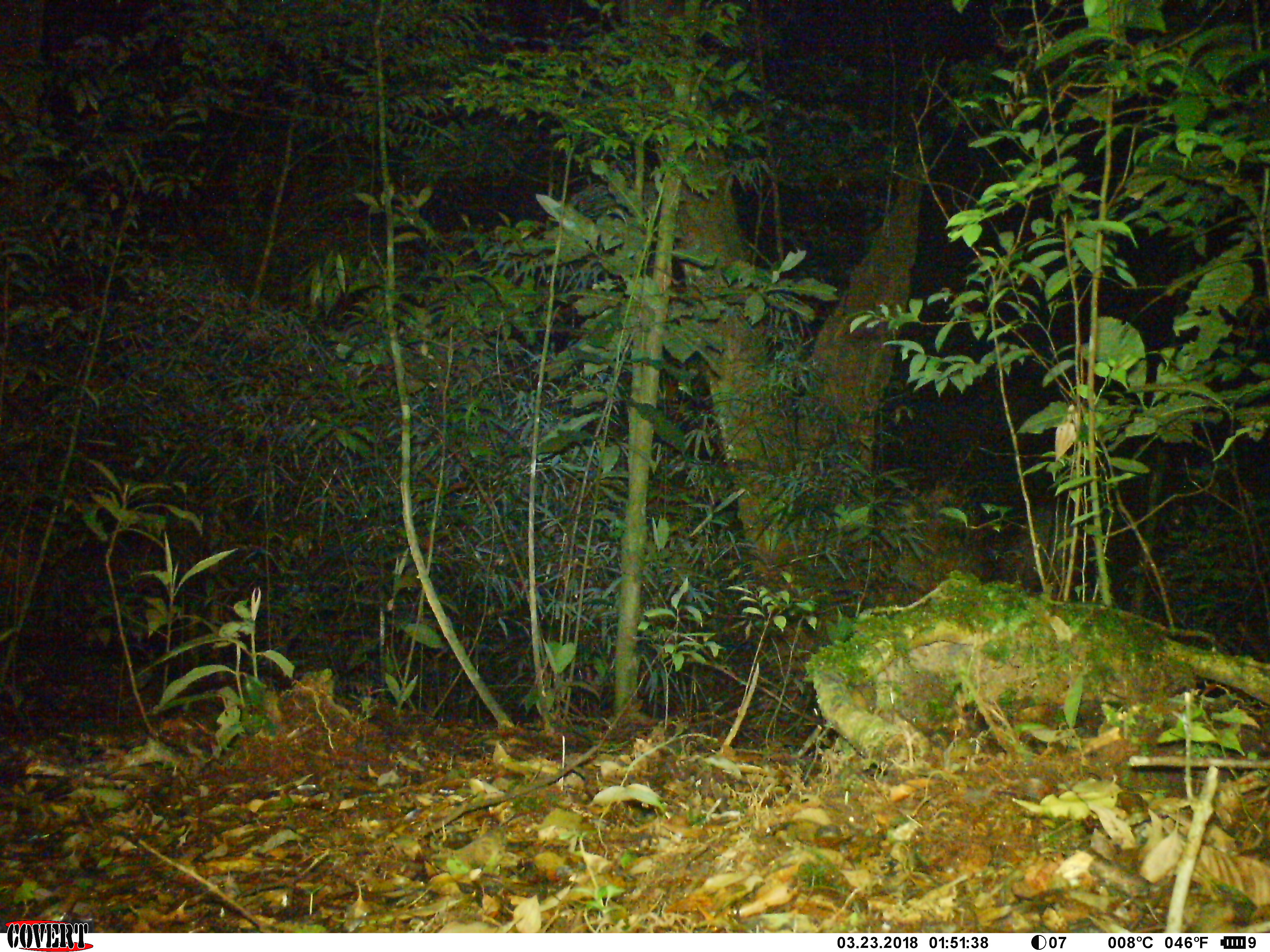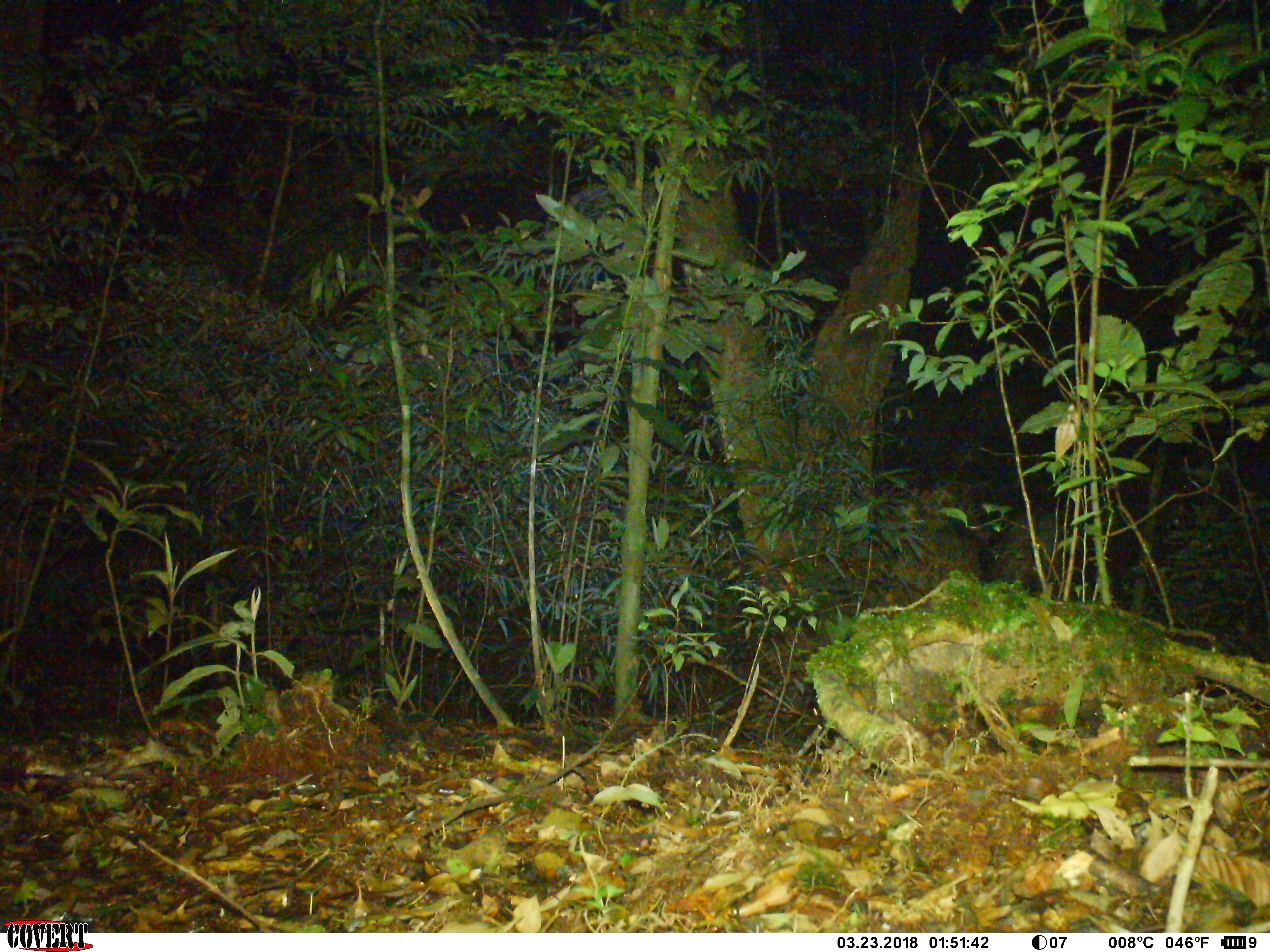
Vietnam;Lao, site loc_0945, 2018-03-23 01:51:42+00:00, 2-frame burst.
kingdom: Animalia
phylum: Chordata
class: Mammalia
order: Artiodactyla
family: Bovidae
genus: Capricornis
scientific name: Capricornis sumatraensis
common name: chinese serow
Chinese serow (Capricornis sumatraensis). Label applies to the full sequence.